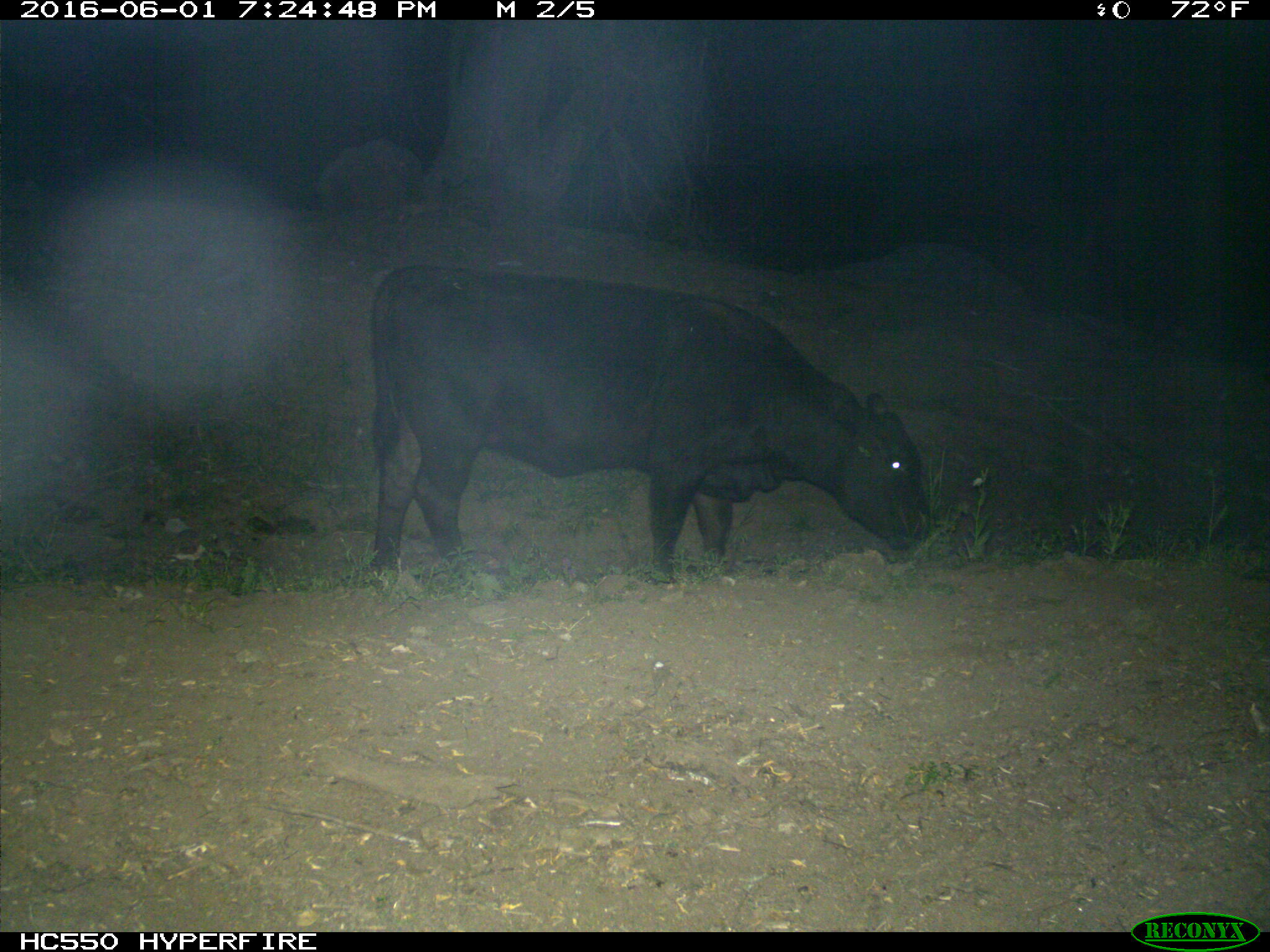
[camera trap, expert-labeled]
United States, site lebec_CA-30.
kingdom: Animalia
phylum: Chordata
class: Mammalia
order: Artiodactyla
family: Bovidae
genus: Bos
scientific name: Bos taurus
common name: domestic cow